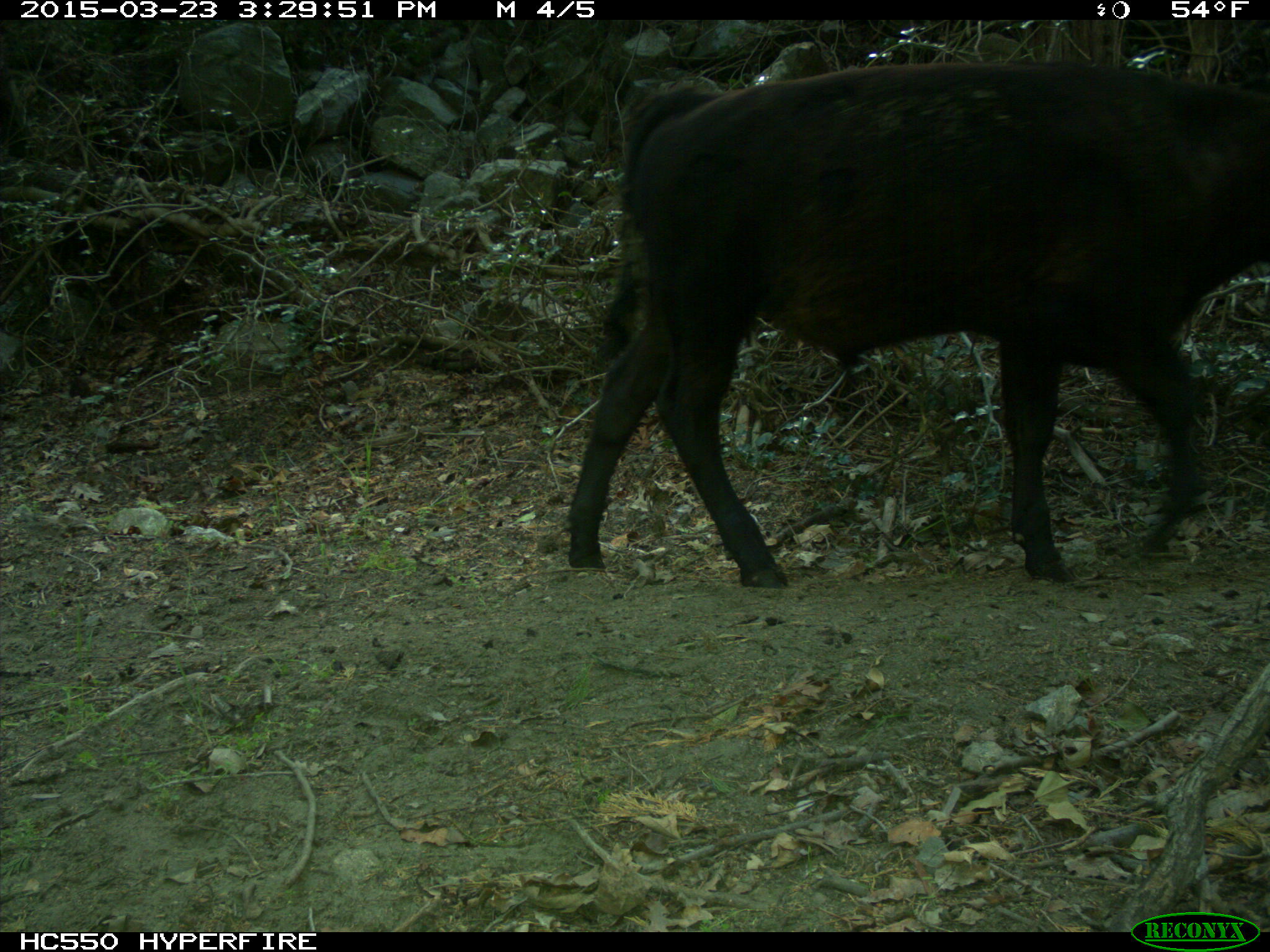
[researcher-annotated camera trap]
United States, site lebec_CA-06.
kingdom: Animalia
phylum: Chordata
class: Mammalia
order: Artiodactyla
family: Bovidae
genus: Bos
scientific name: Bos taurus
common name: domestic cow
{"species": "Bos taurus (domestic cow)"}